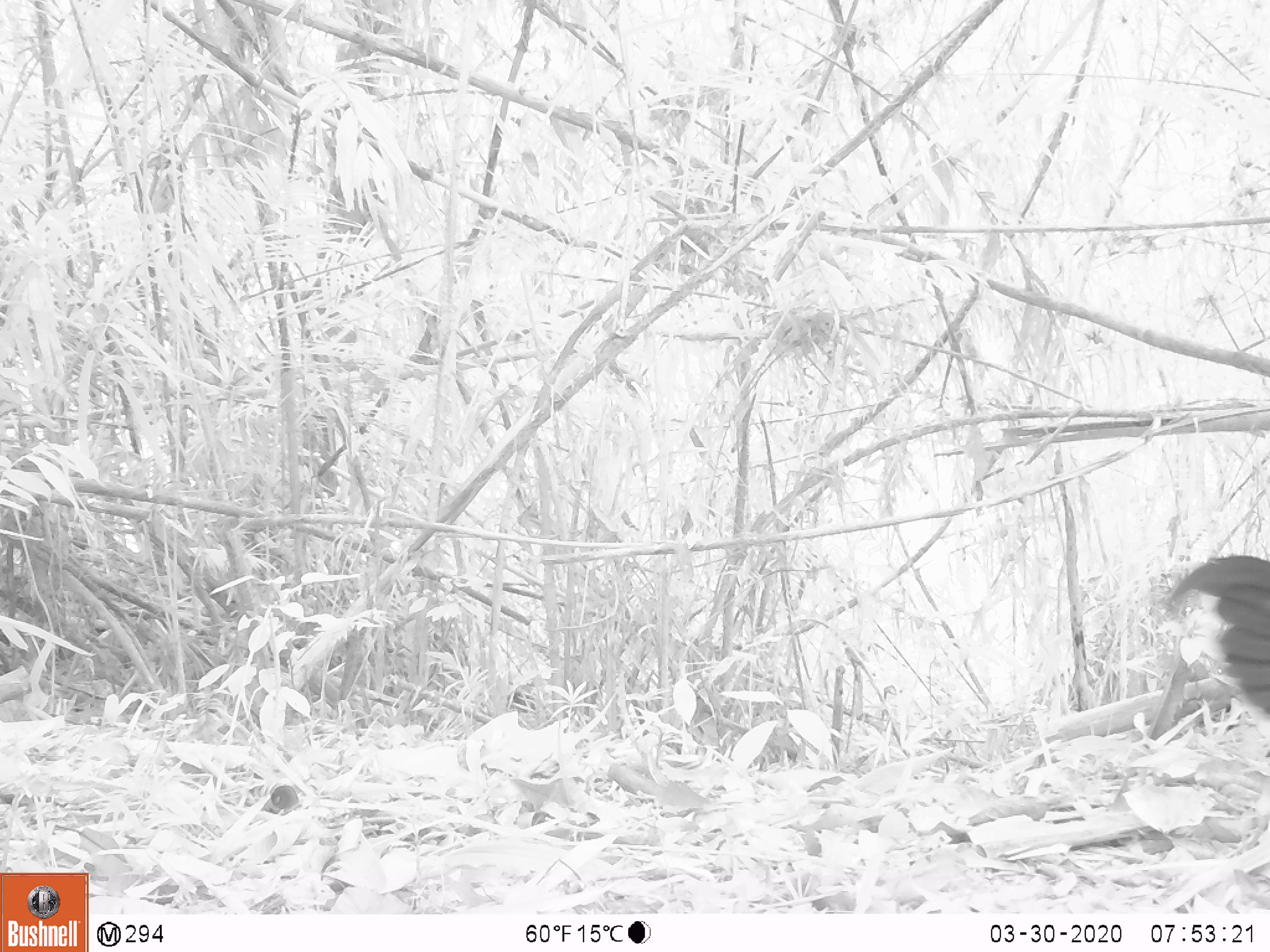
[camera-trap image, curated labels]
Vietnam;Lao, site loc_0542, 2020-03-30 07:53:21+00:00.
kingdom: Animalia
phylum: Chordata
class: Aves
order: Galliformes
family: Phasianidae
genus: Gallus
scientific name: Gallus gallus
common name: red junglefowl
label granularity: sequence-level